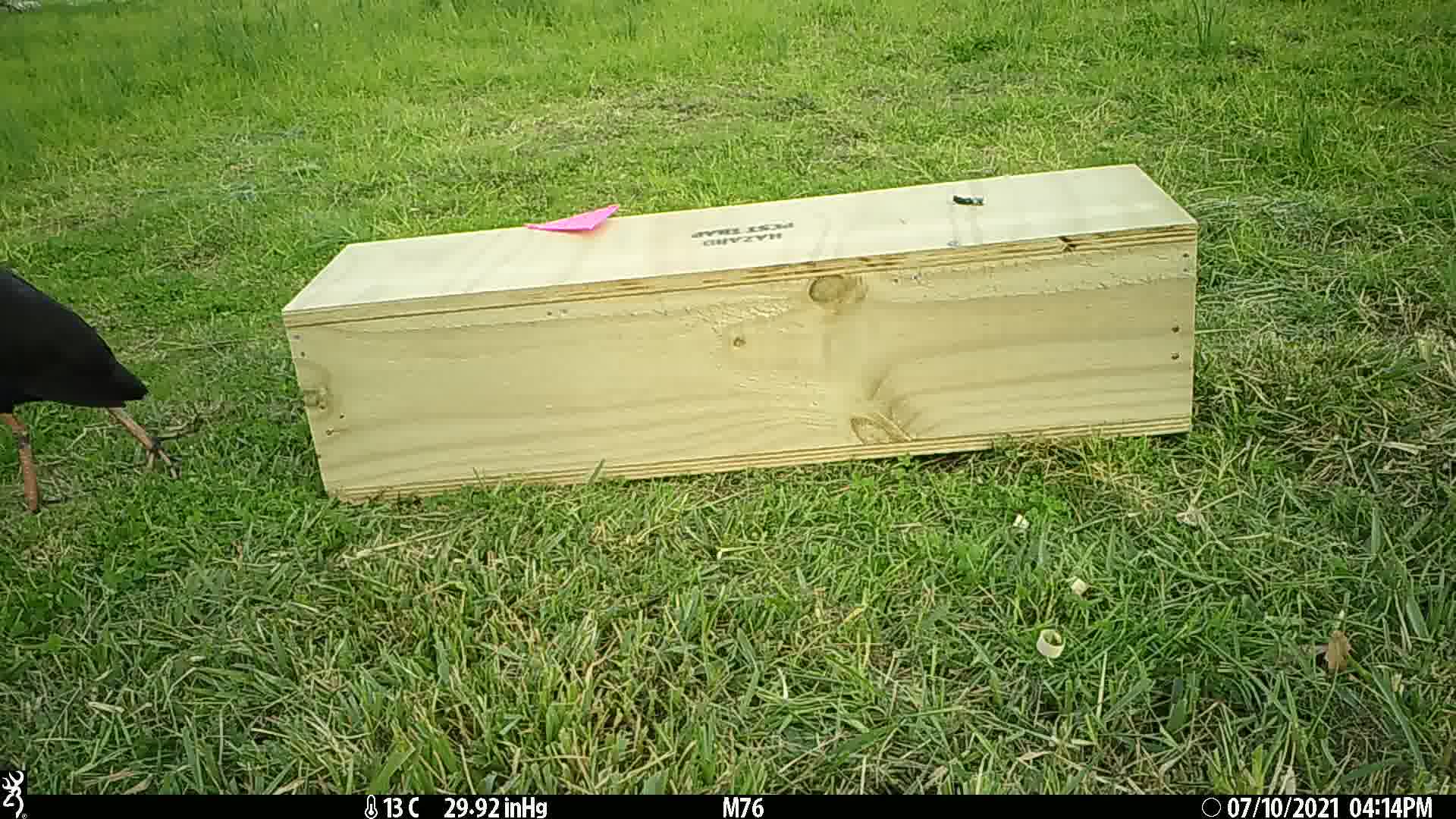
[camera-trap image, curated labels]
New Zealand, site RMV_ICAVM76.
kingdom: Animalia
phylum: Chordata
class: Aves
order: Gruiformes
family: Rallidae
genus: Porphyrio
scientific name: Porphyrio melanotus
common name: australasian swamphen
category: pukeko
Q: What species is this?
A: Pukeko (australasian swamphen) (Porphyrio melanotus).